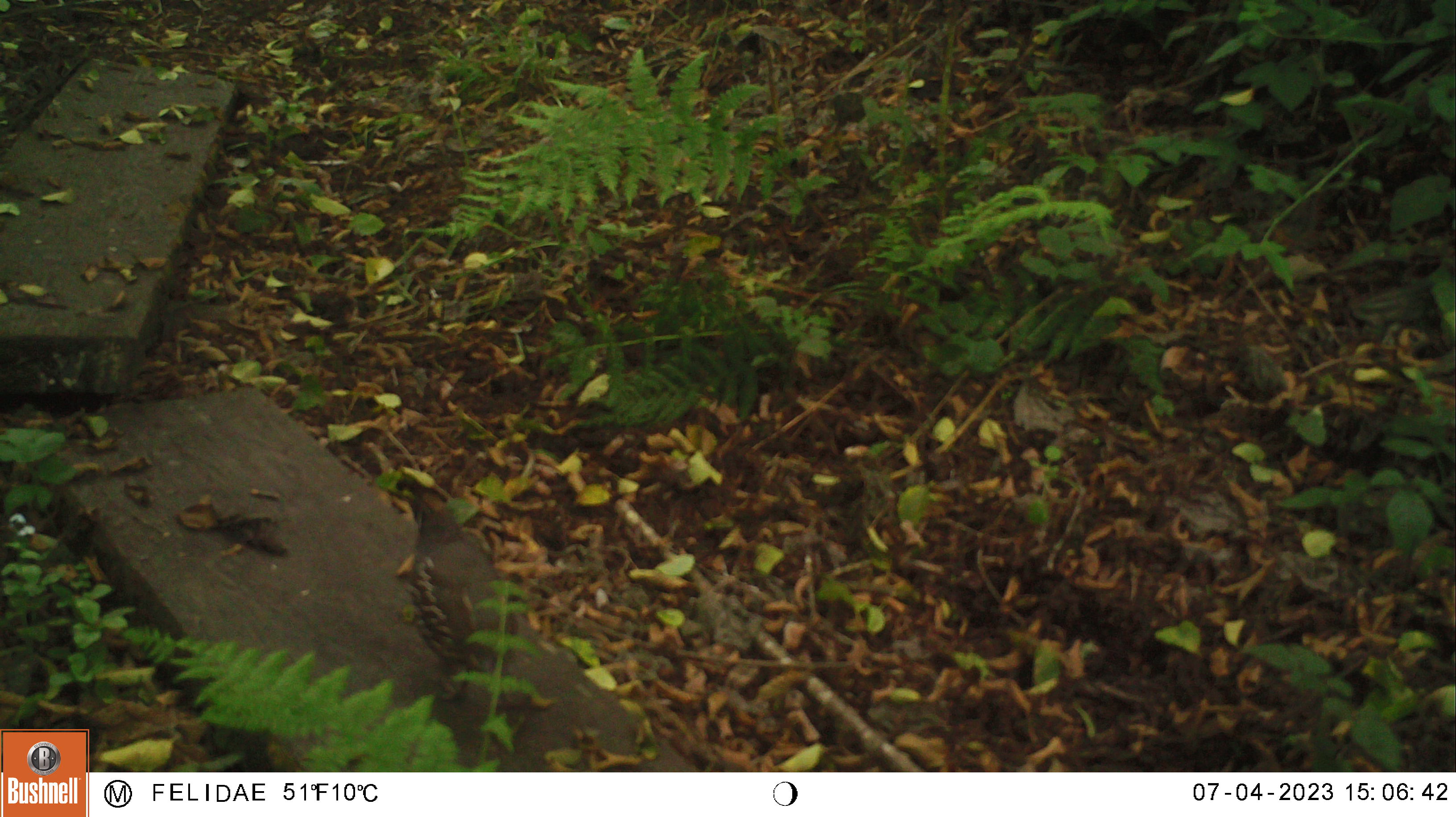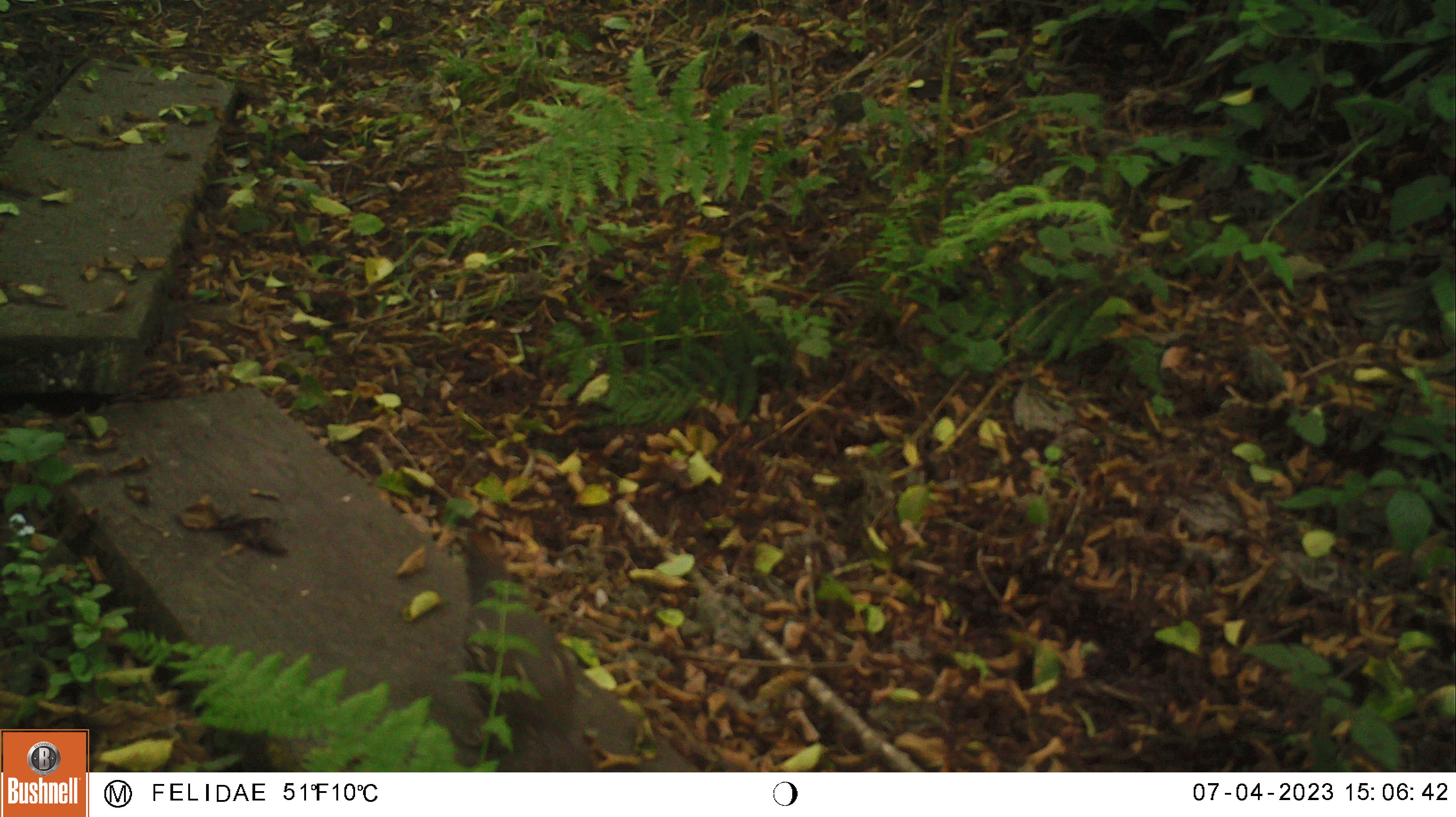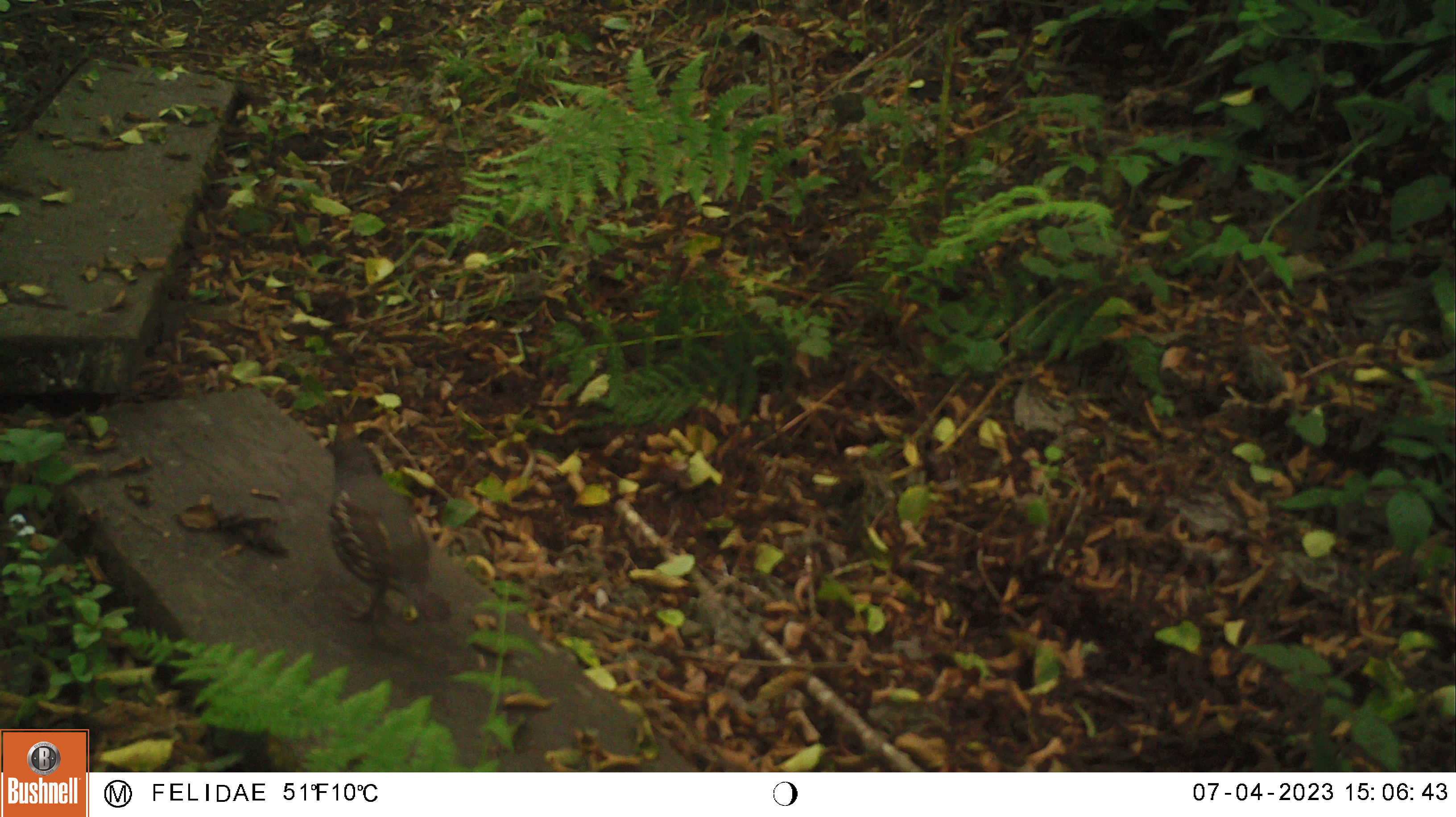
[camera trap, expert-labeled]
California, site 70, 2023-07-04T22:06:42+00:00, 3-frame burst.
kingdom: Animalia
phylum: Chordata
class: Aves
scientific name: Aves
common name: bird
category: unknown bird